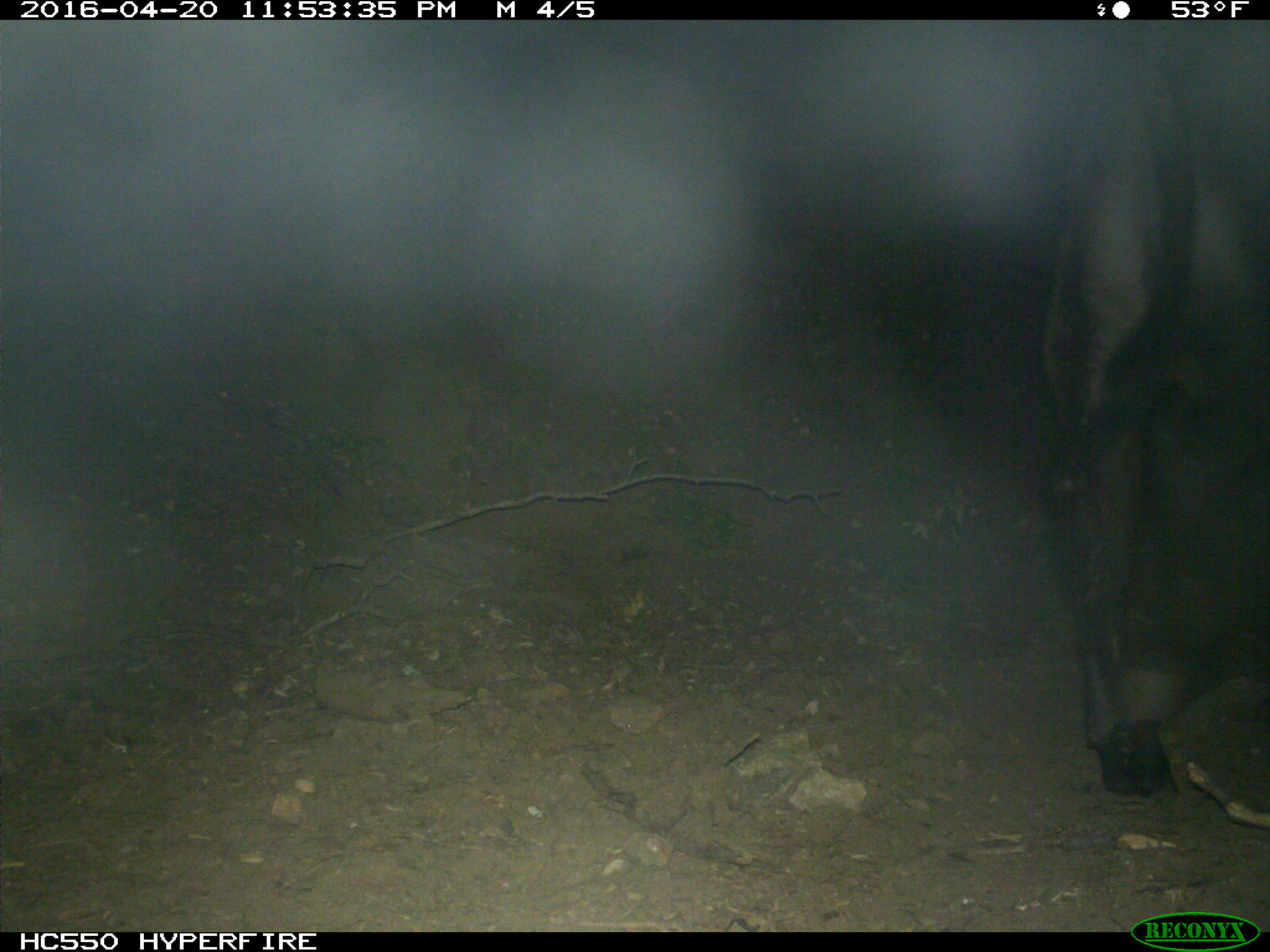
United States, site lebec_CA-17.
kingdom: Animalia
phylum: Chordata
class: Mammalia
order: Artiodactyla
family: Bovidae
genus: Bos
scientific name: Bos taurus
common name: domestic cow